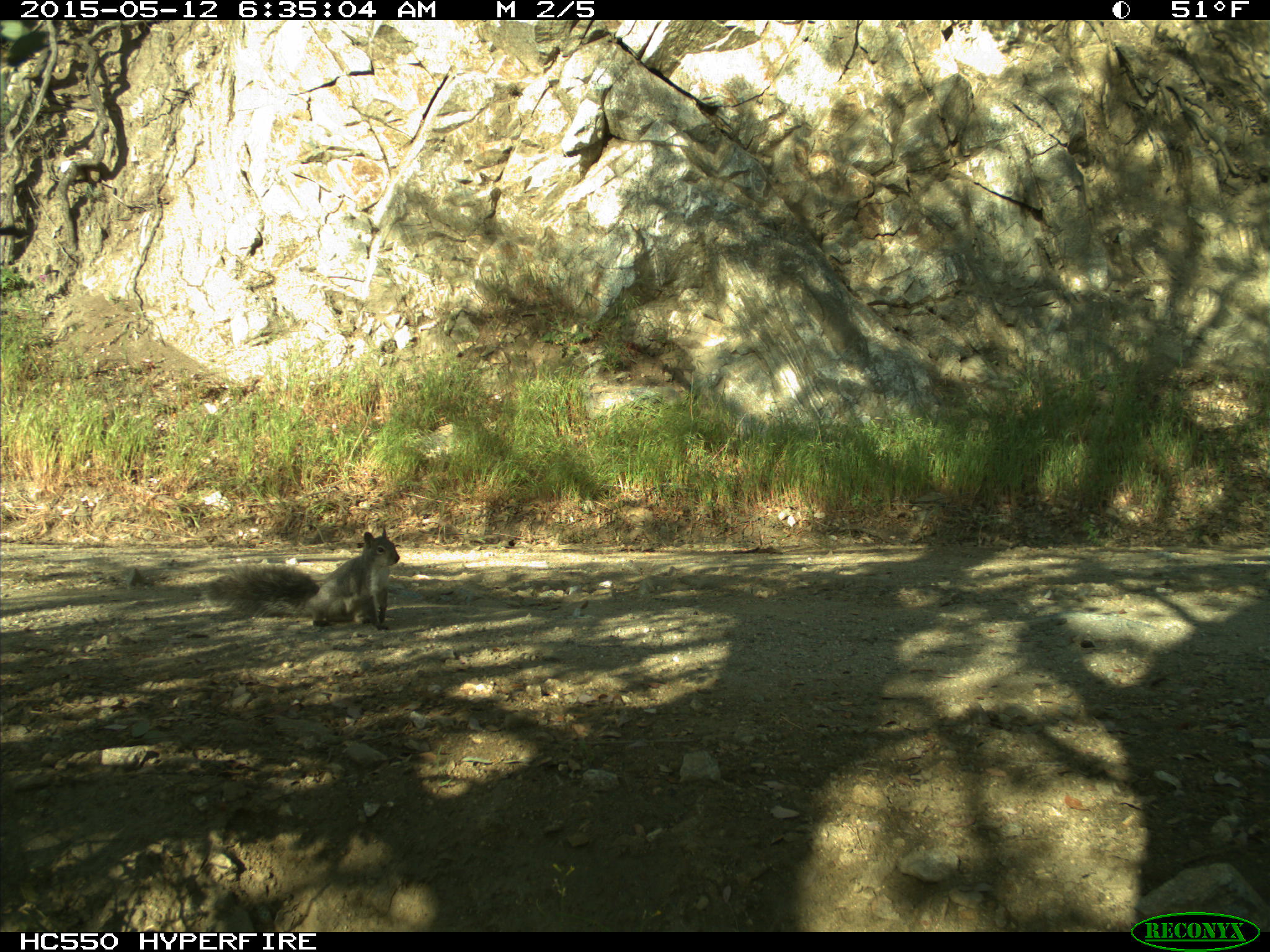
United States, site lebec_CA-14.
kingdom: Animalia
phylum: Chordata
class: Mammalia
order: Rodentia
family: Sciuridae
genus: Sciurus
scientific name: Sciurus carolinensis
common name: eastern gray squirrel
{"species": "Sciurus carolinensis (eastern gray squirrel)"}